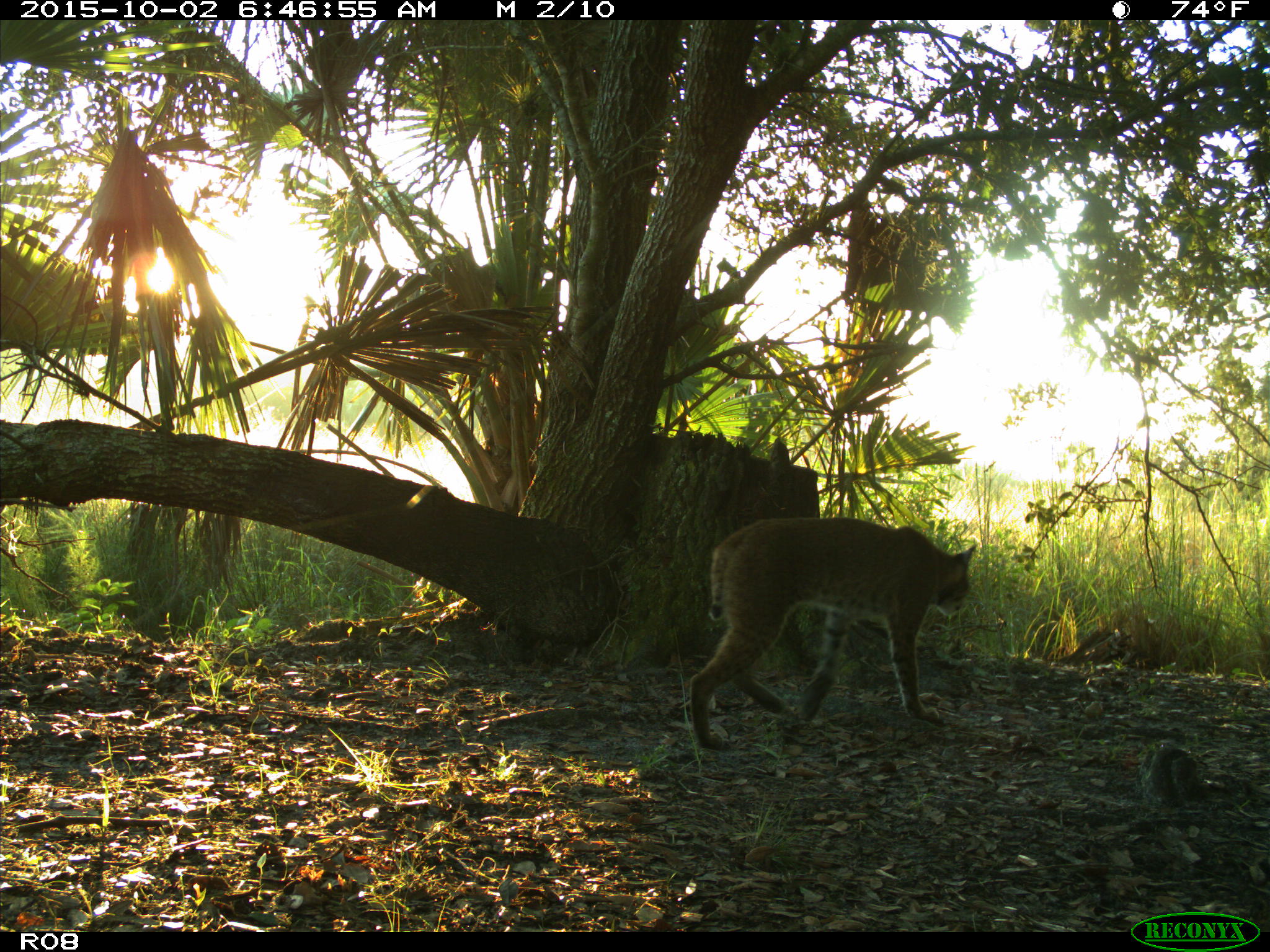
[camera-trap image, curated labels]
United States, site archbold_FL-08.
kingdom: Animalia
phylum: Chordata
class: Mammalia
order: Carnivora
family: Felidae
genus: Lynx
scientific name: Lynx rufus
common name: bobcat